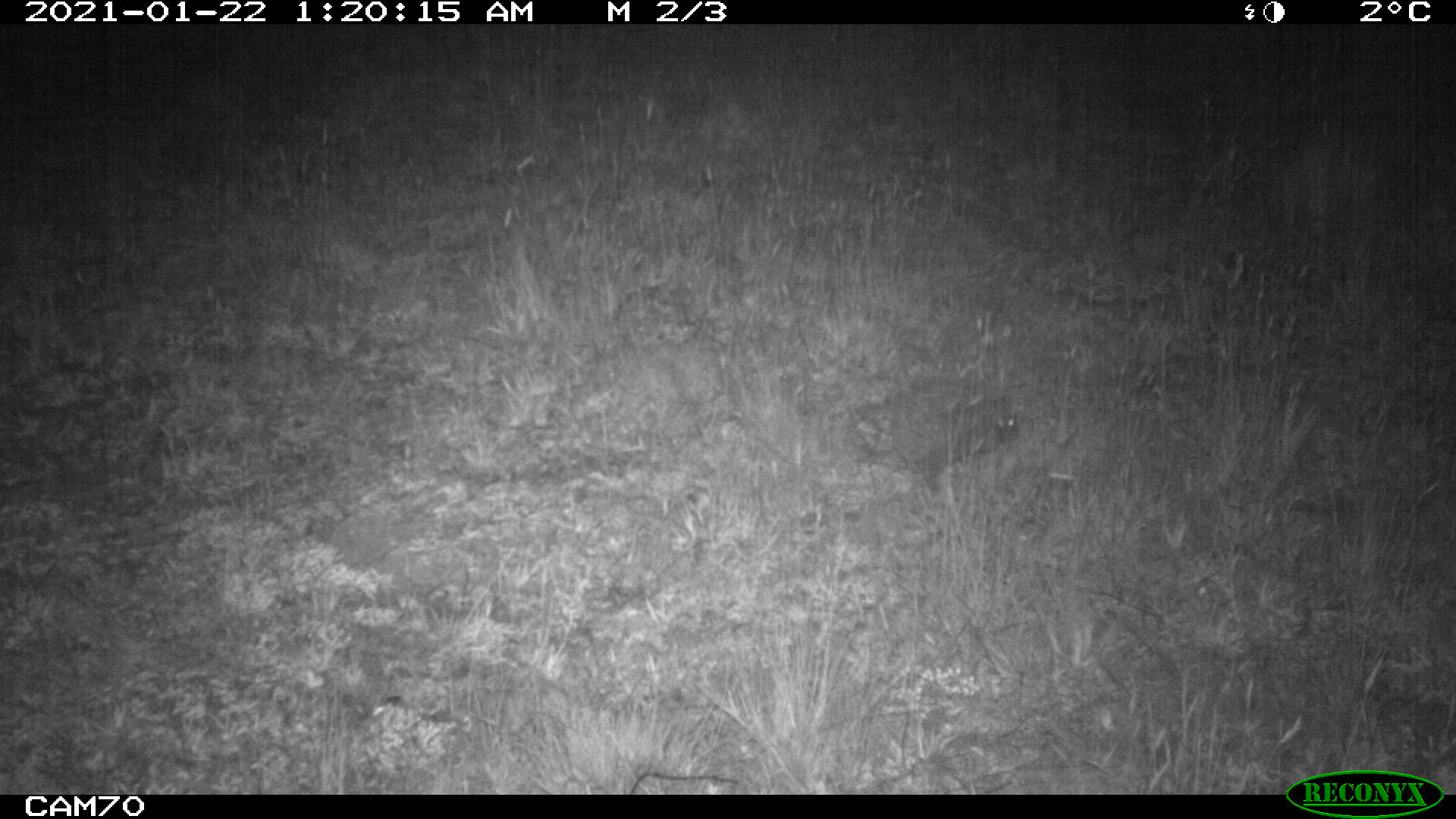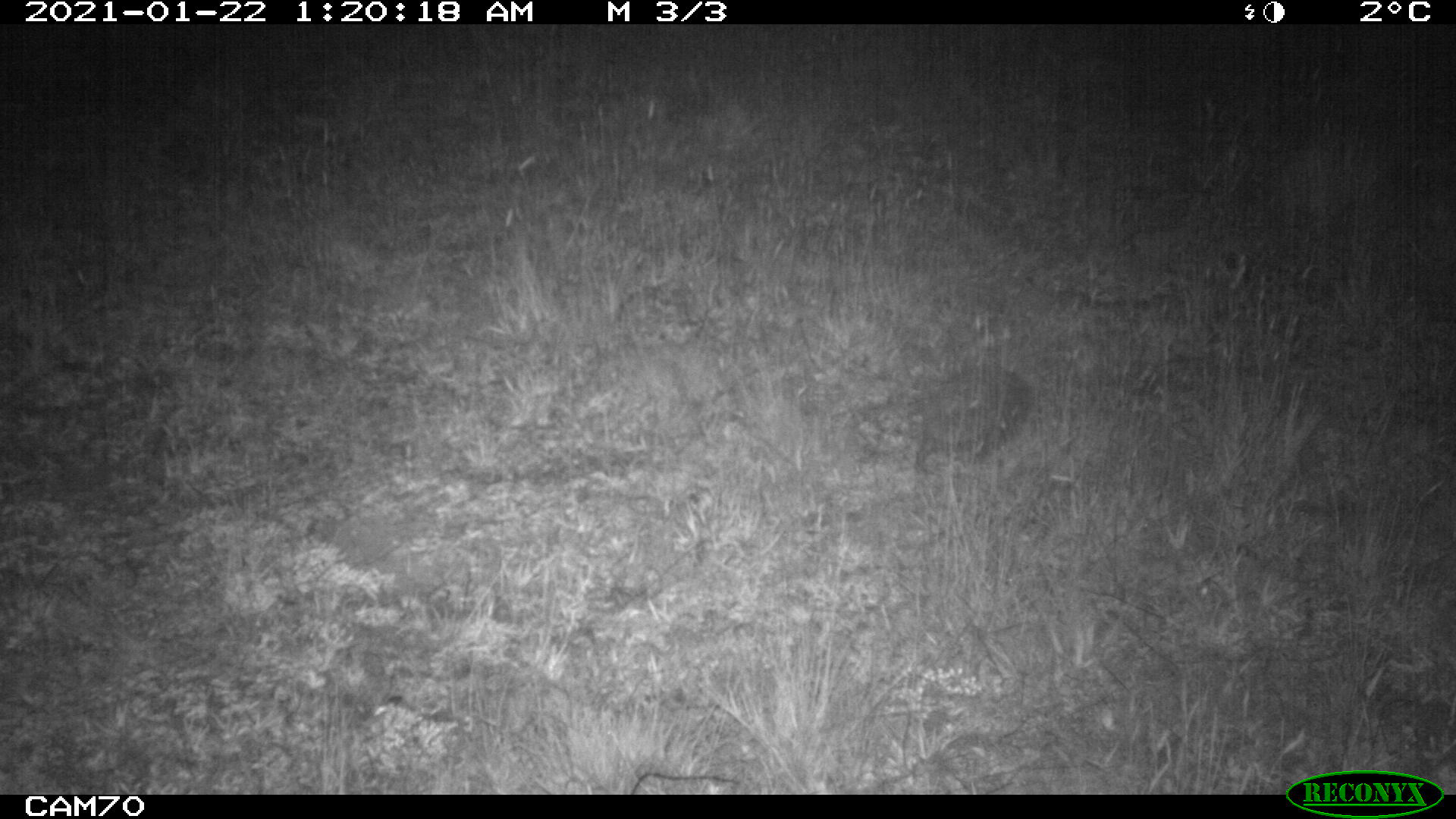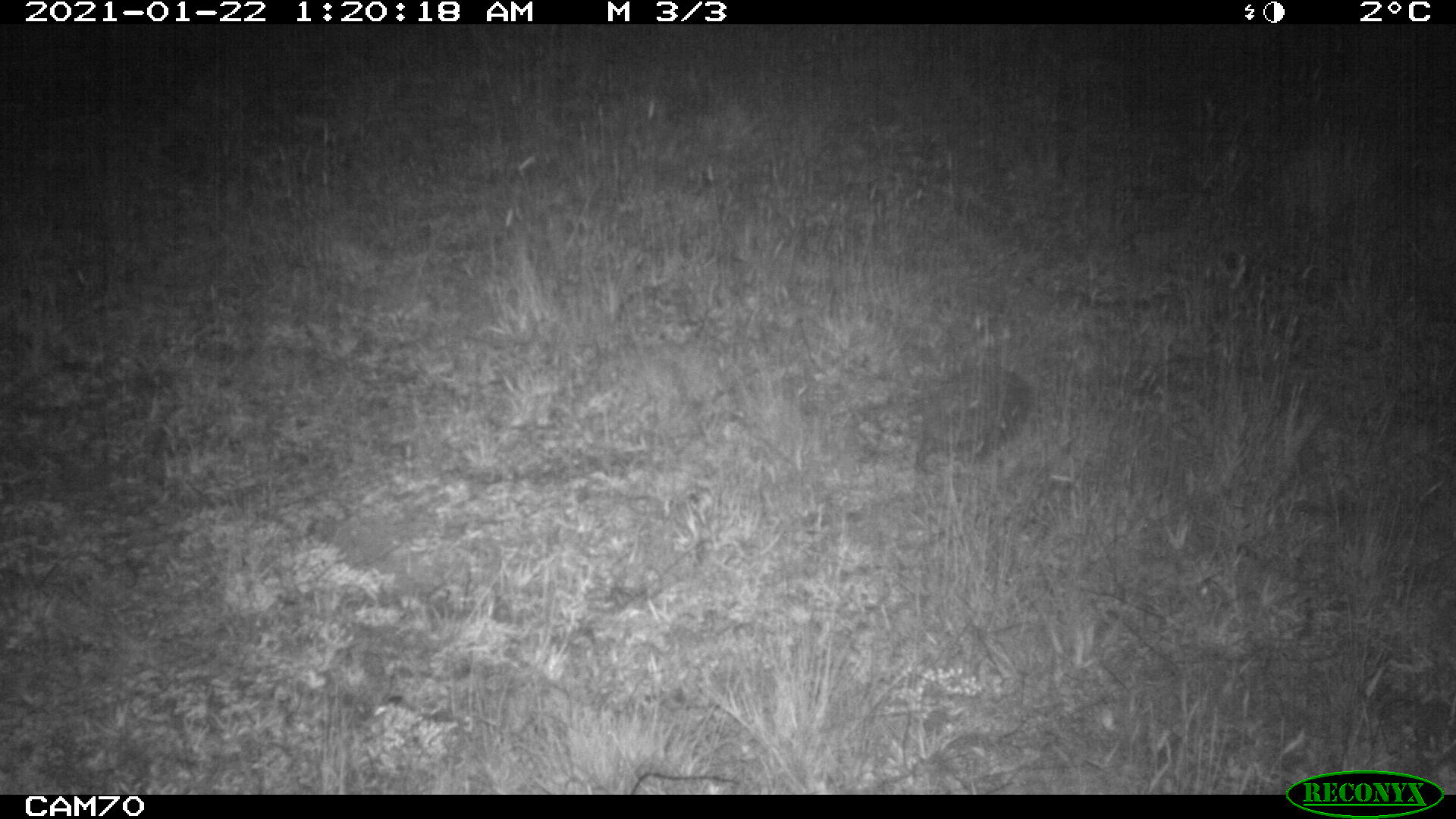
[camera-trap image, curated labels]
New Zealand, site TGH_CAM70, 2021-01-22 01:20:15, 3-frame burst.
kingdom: Animalia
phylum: Chordata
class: Mammalia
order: Eulipotyphla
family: Erinaceidae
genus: Erinaceus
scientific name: Erinaceus europaeus europaeus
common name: european hedgehog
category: hedgehog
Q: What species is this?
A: Hedgehog (european hedgehog) (Erinaceus europaeus europaeus).